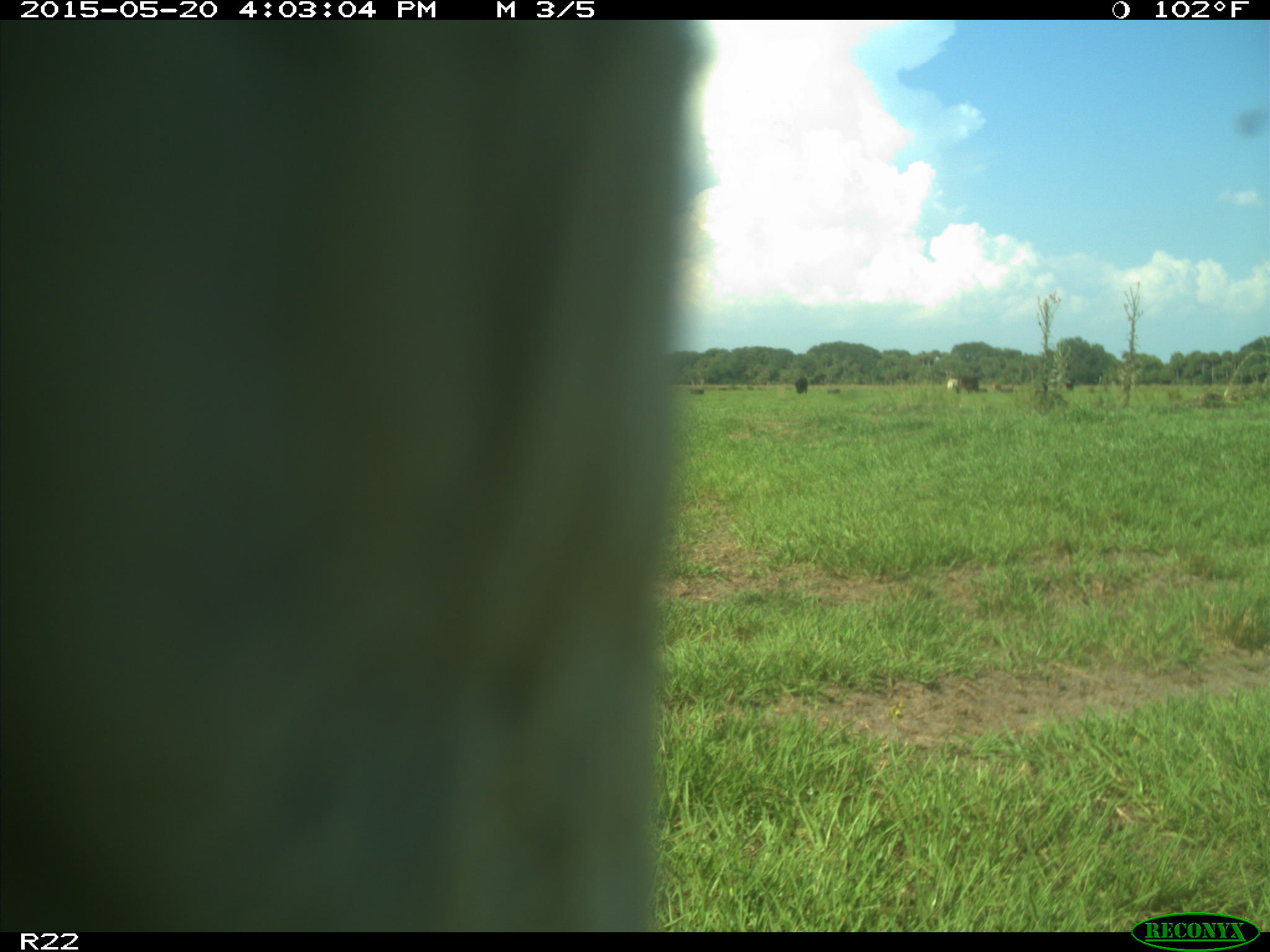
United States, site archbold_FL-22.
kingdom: Animalia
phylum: Chordata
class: Mammalia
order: Artiodactyla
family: Bovidae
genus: Bos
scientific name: Bos taurus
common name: domestic cow